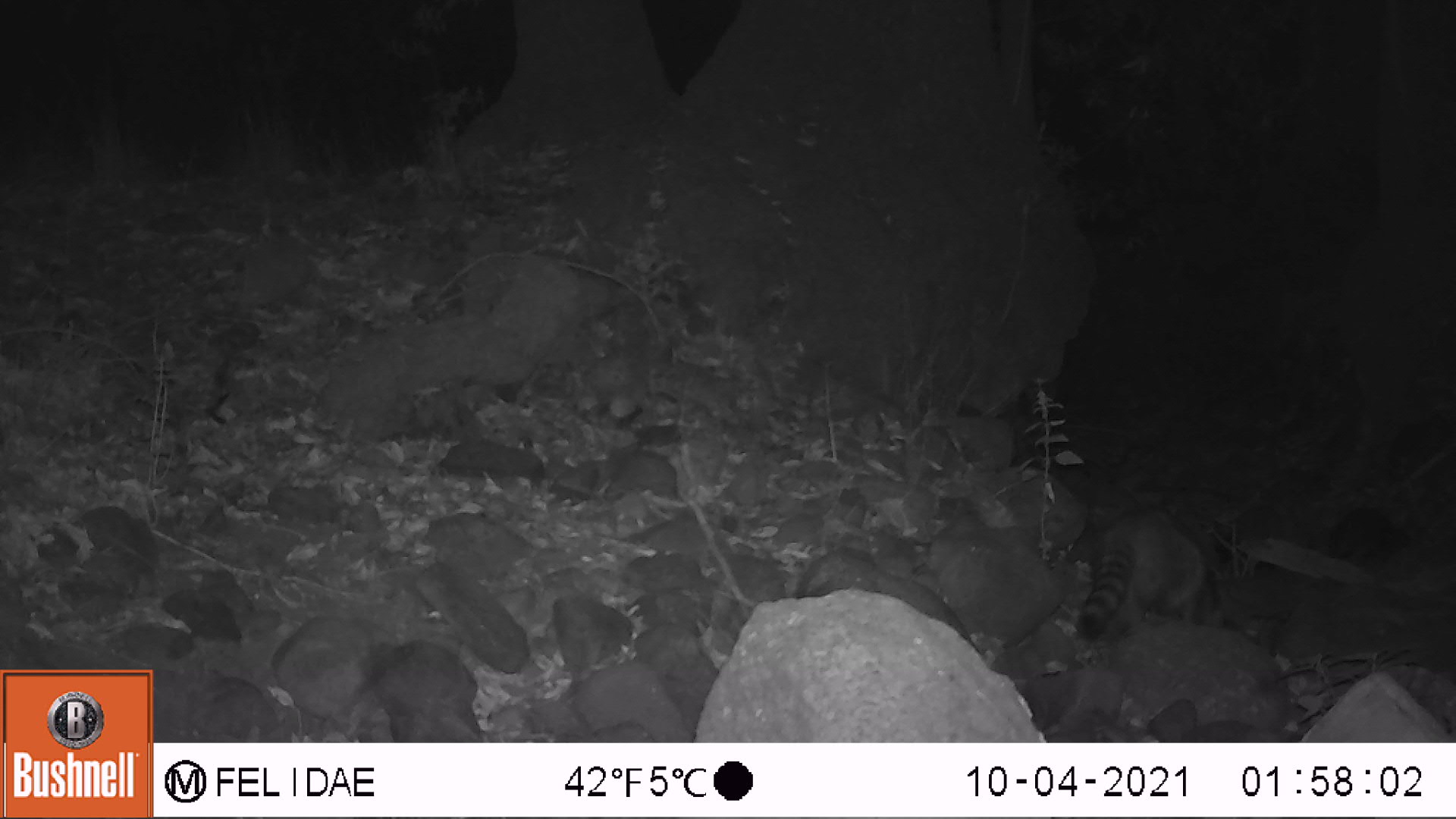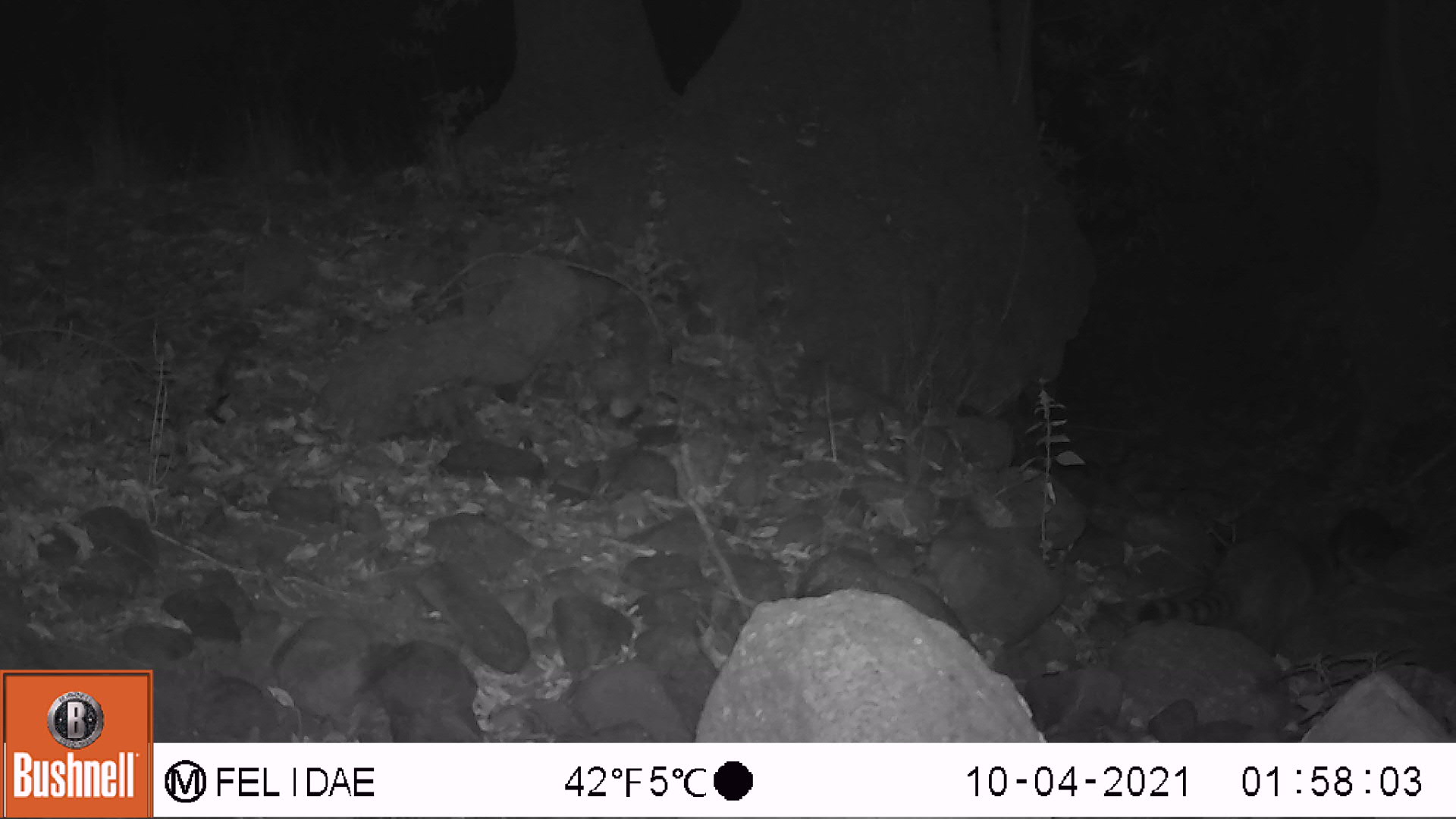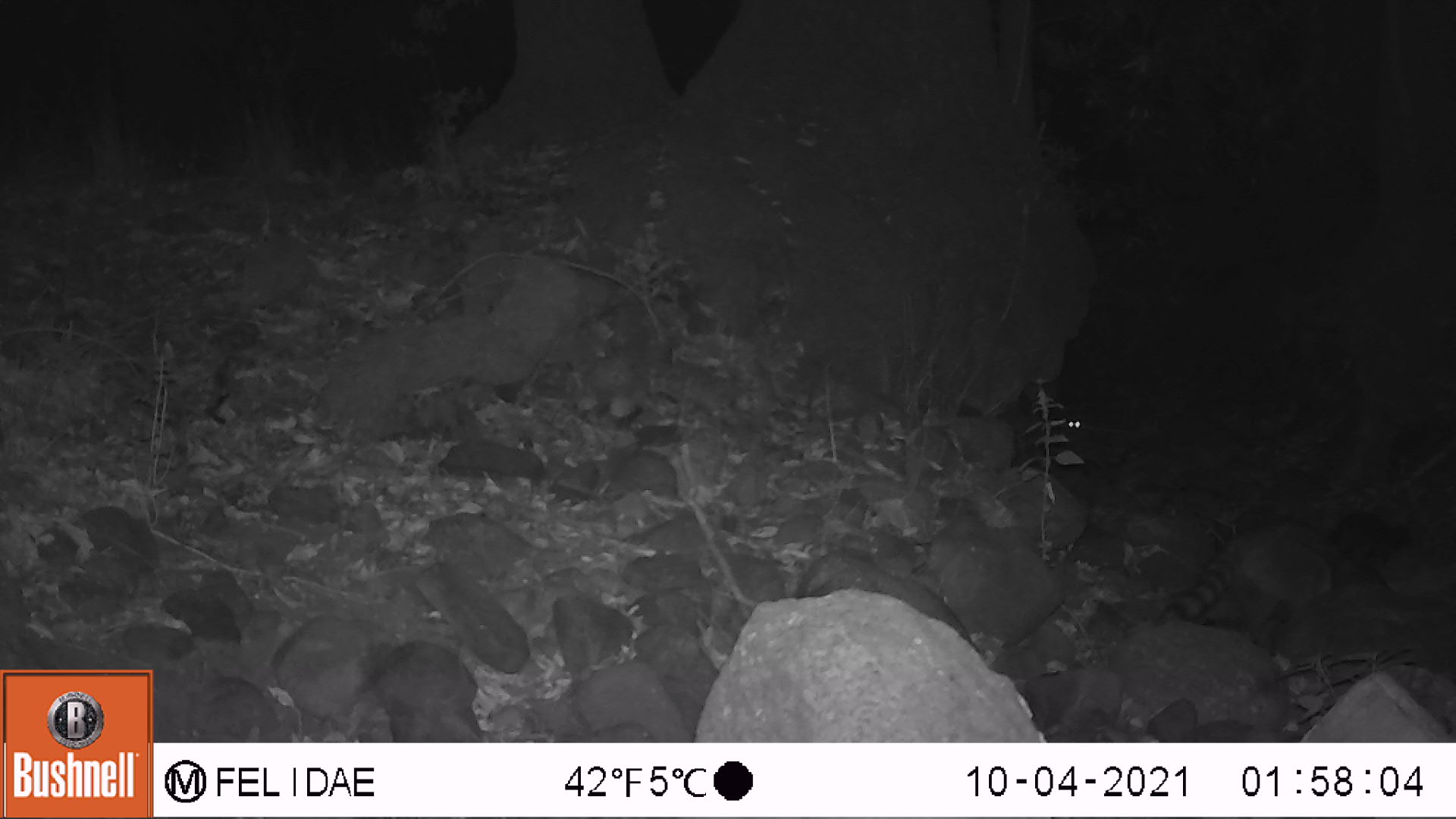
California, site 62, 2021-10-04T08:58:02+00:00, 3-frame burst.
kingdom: Animalia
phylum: Chordata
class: Mammalia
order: Carnivora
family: Procyonidae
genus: Procyon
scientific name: Procyon lotor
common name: raccoon